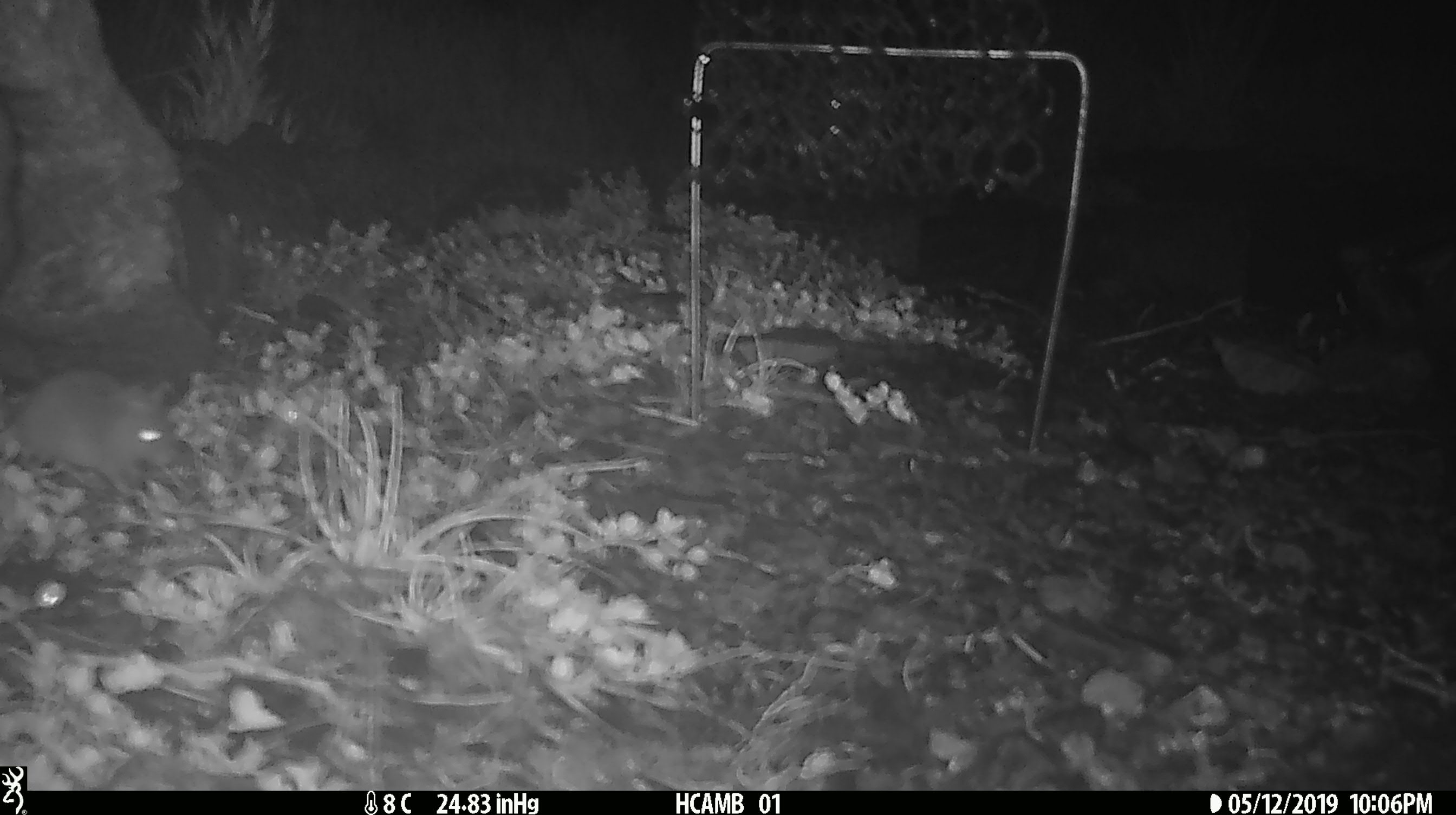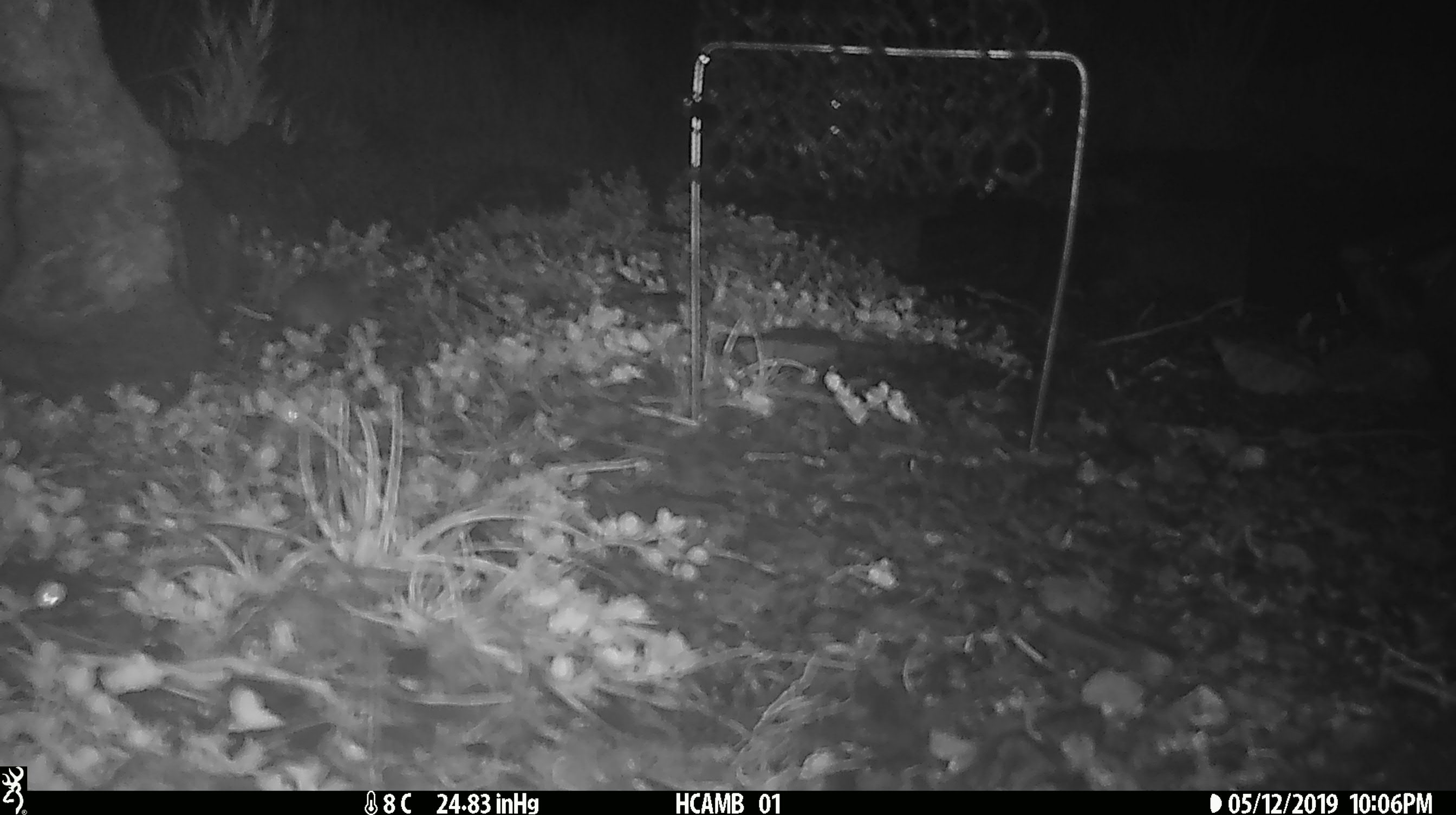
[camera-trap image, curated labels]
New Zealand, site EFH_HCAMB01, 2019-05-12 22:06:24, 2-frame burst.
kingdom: Animalia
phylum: Chordata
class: Mammalia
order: Rodentia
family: Muridae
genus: Mus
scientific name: Mus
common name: mouse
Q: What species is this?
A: Mouse (Mus).